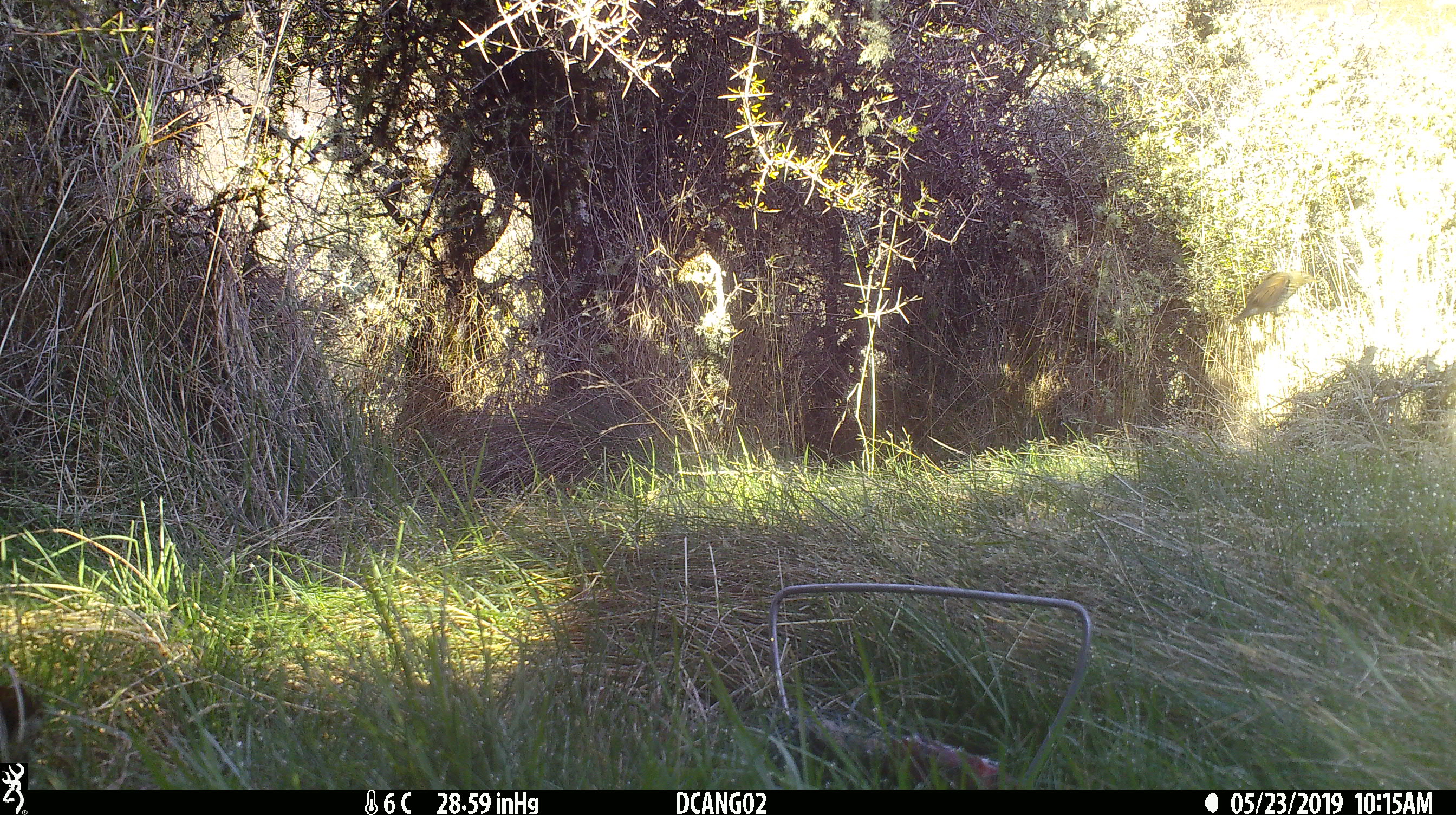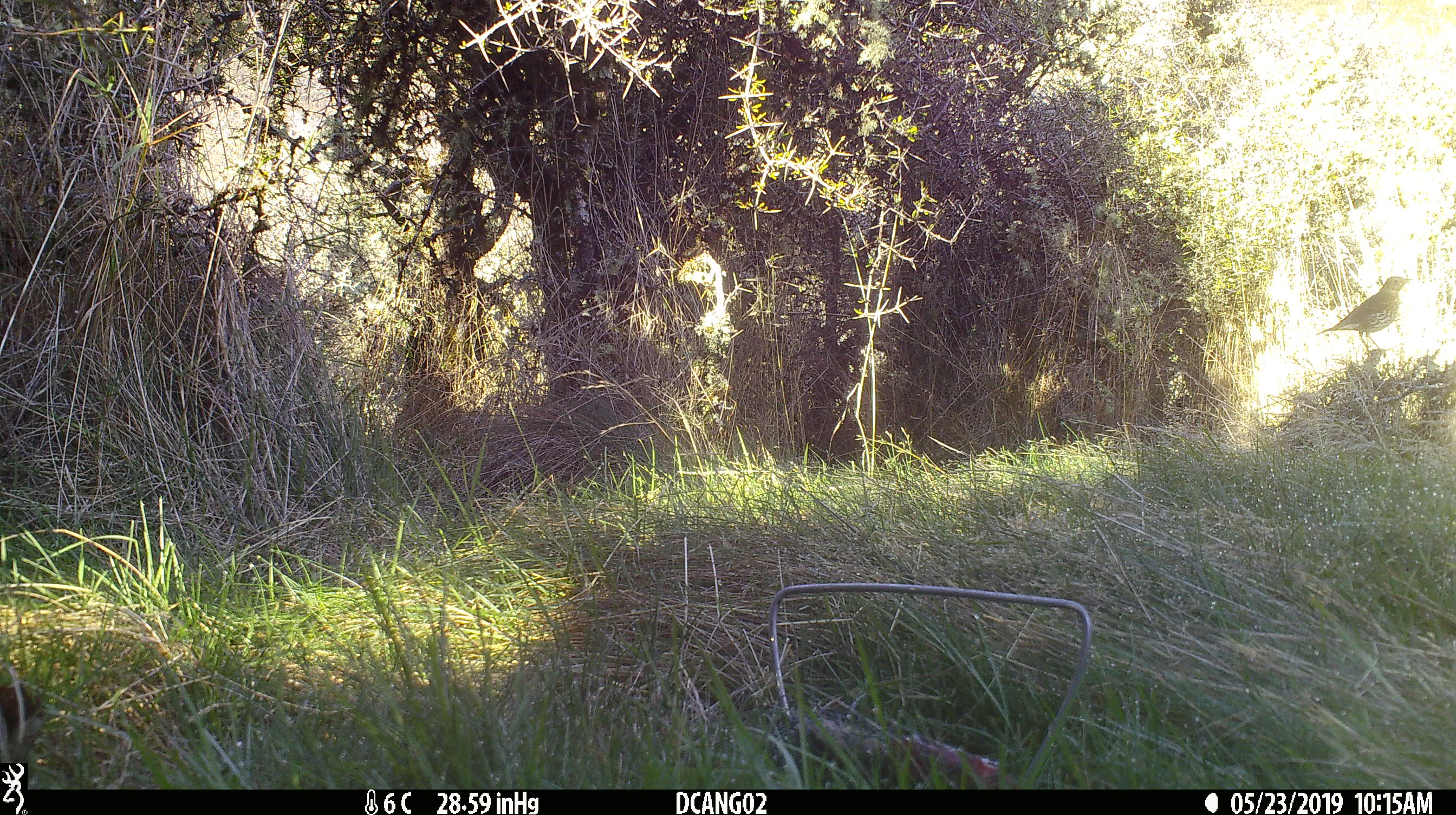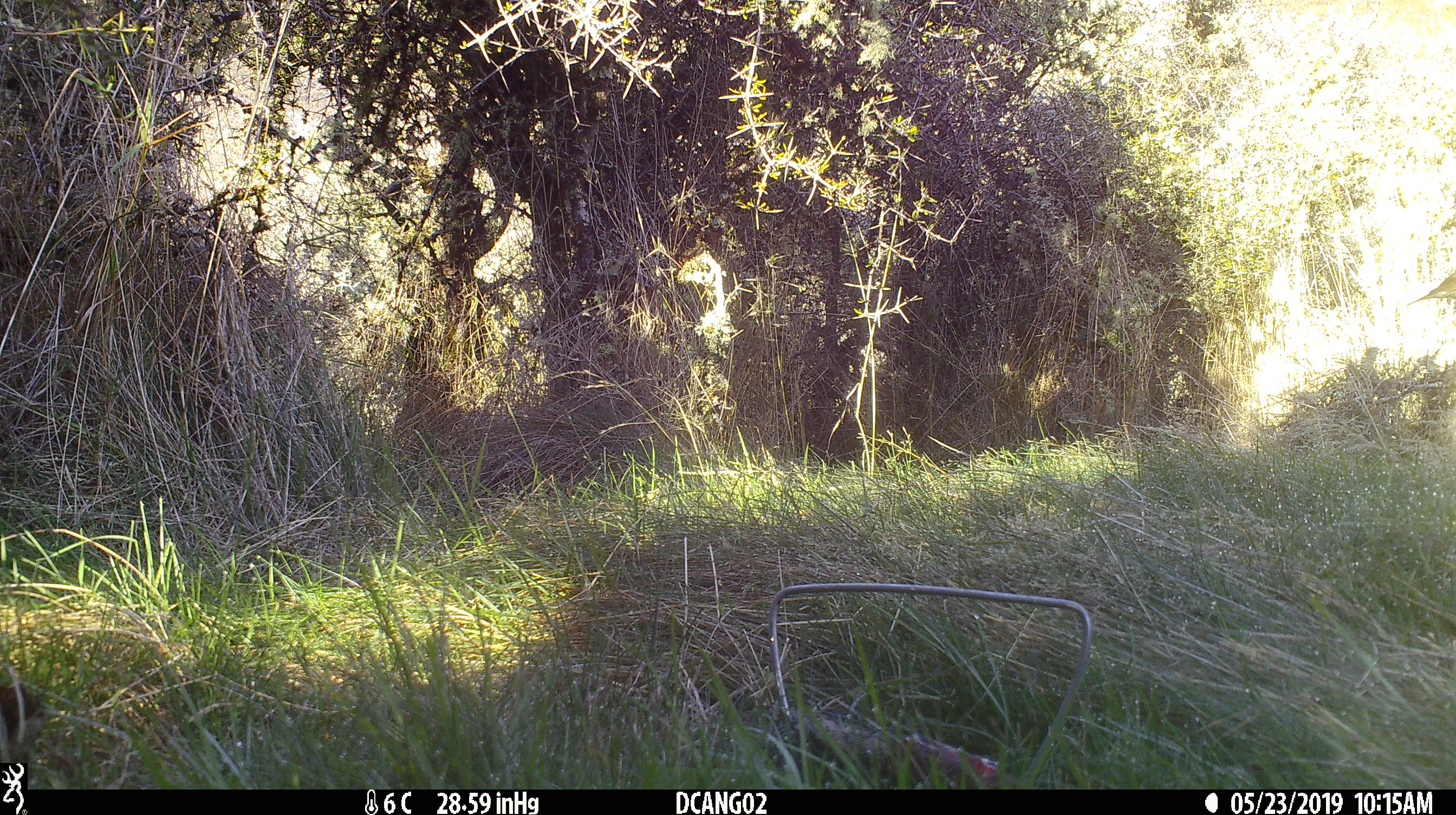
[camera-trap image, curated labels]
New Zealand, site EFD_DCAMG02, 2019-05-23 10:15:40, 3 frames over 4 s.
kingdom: Animalia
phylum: Chordata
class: Aves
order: Passeriformes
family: Turdidae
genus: Turdus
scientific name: Turdus philomelos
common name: song thrush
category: thrush